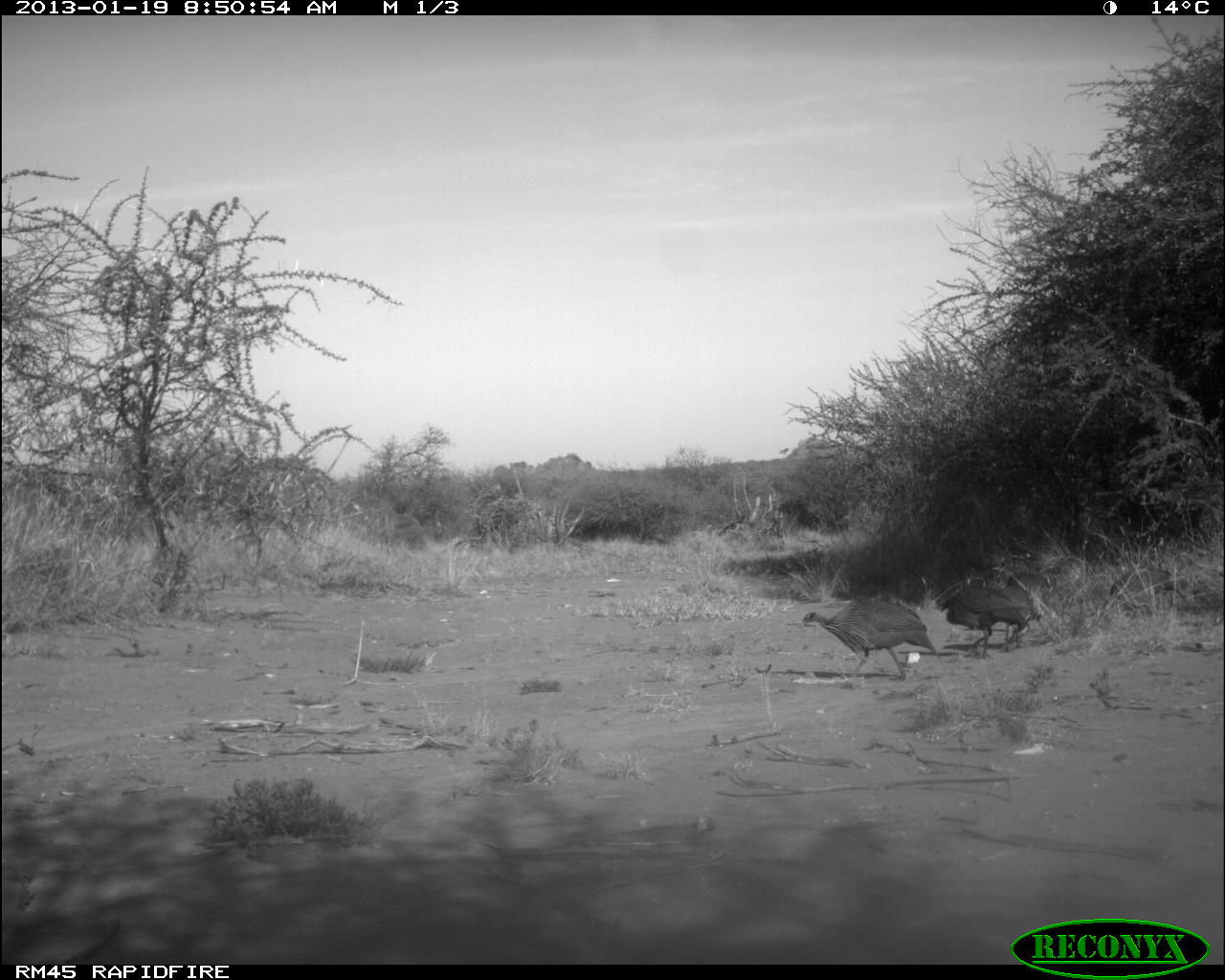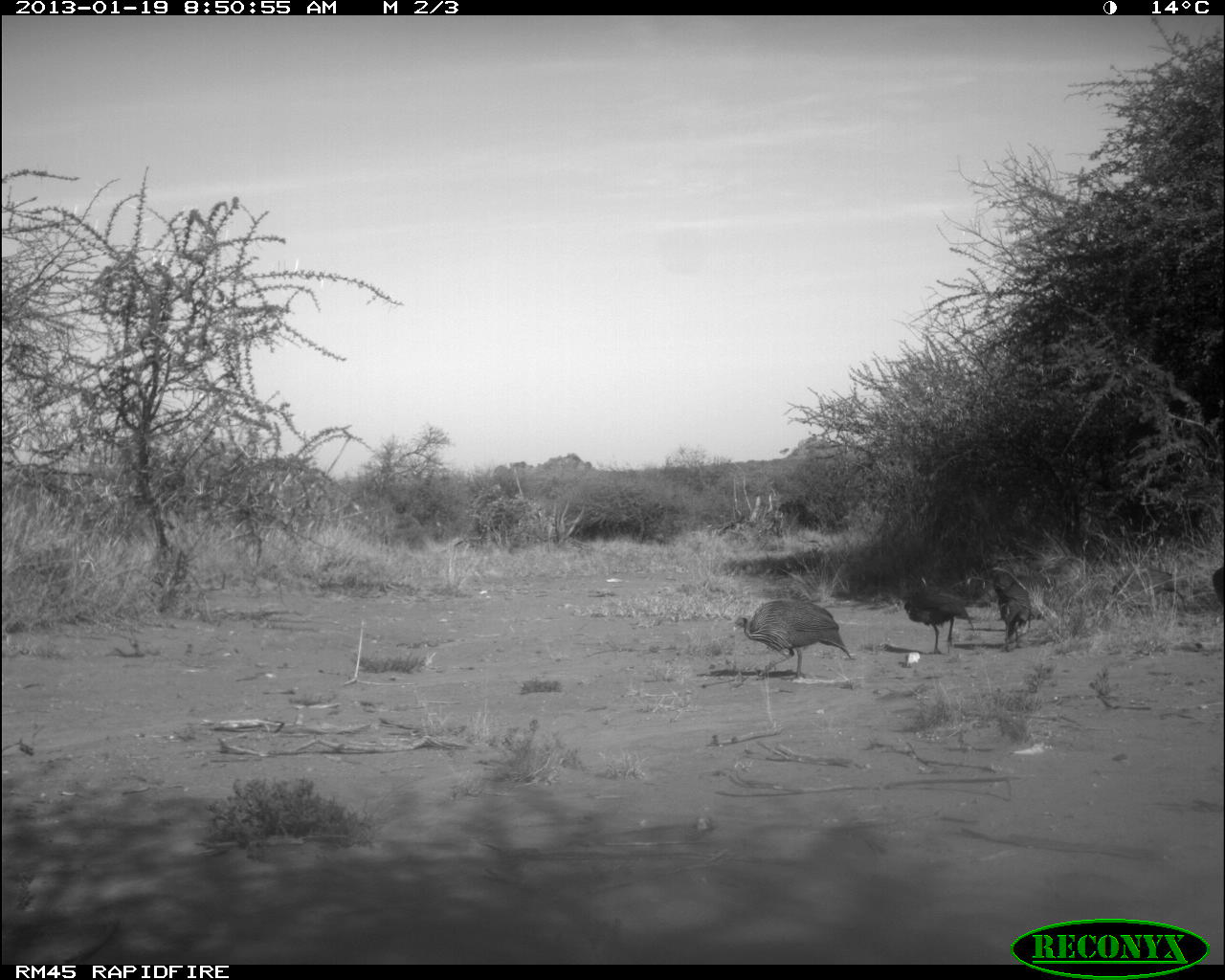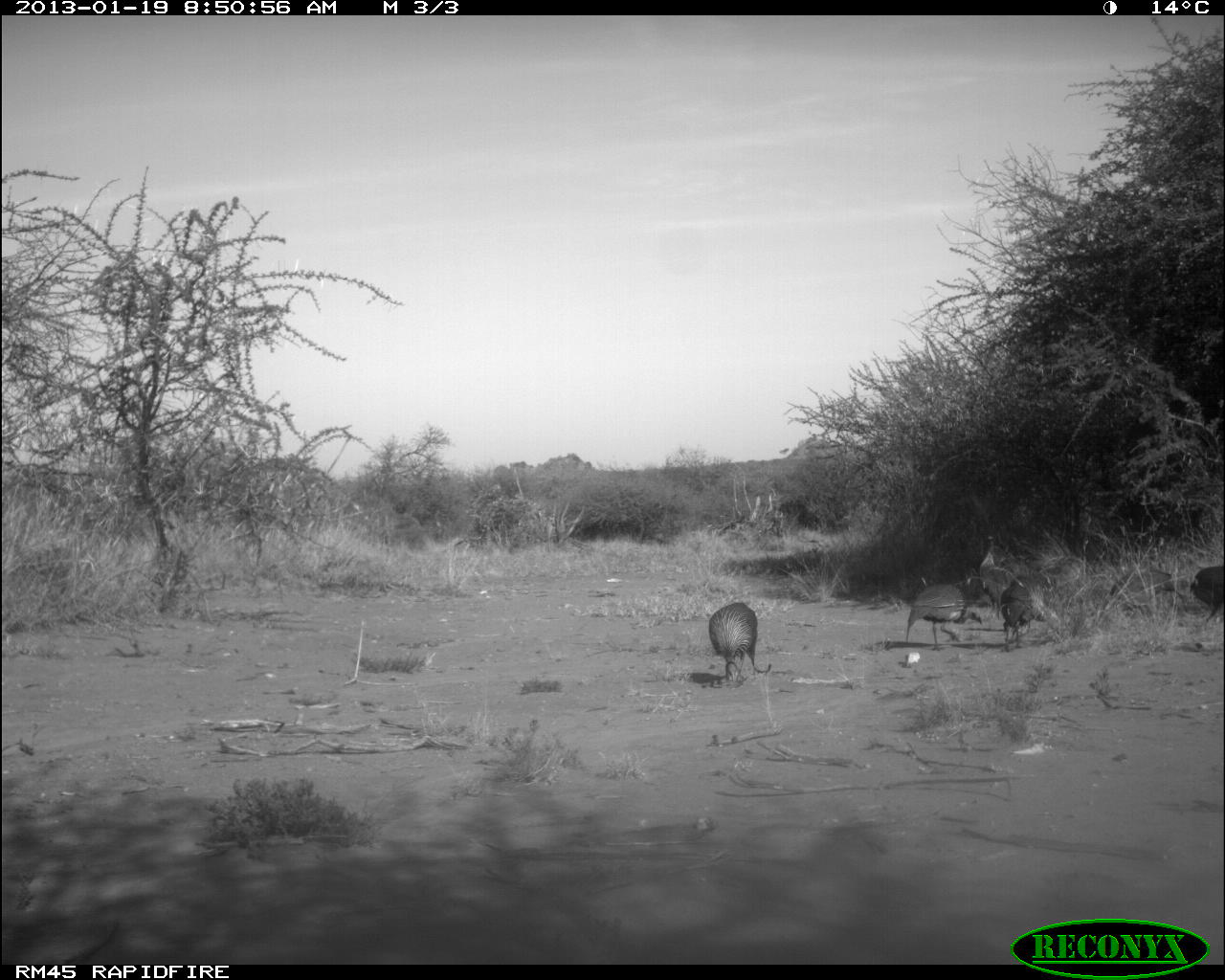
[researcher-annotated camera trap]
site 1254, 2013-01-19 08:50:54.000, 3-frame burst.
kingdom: Animalia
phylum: Chordata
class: Aves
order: Galliformes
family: Numididae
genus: Acryllium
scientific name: Acryllium vulturinum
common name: vulturine guineafowl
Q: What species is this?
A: Acryllium vulturinum (vulturine guineafowl).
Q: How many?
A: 6.